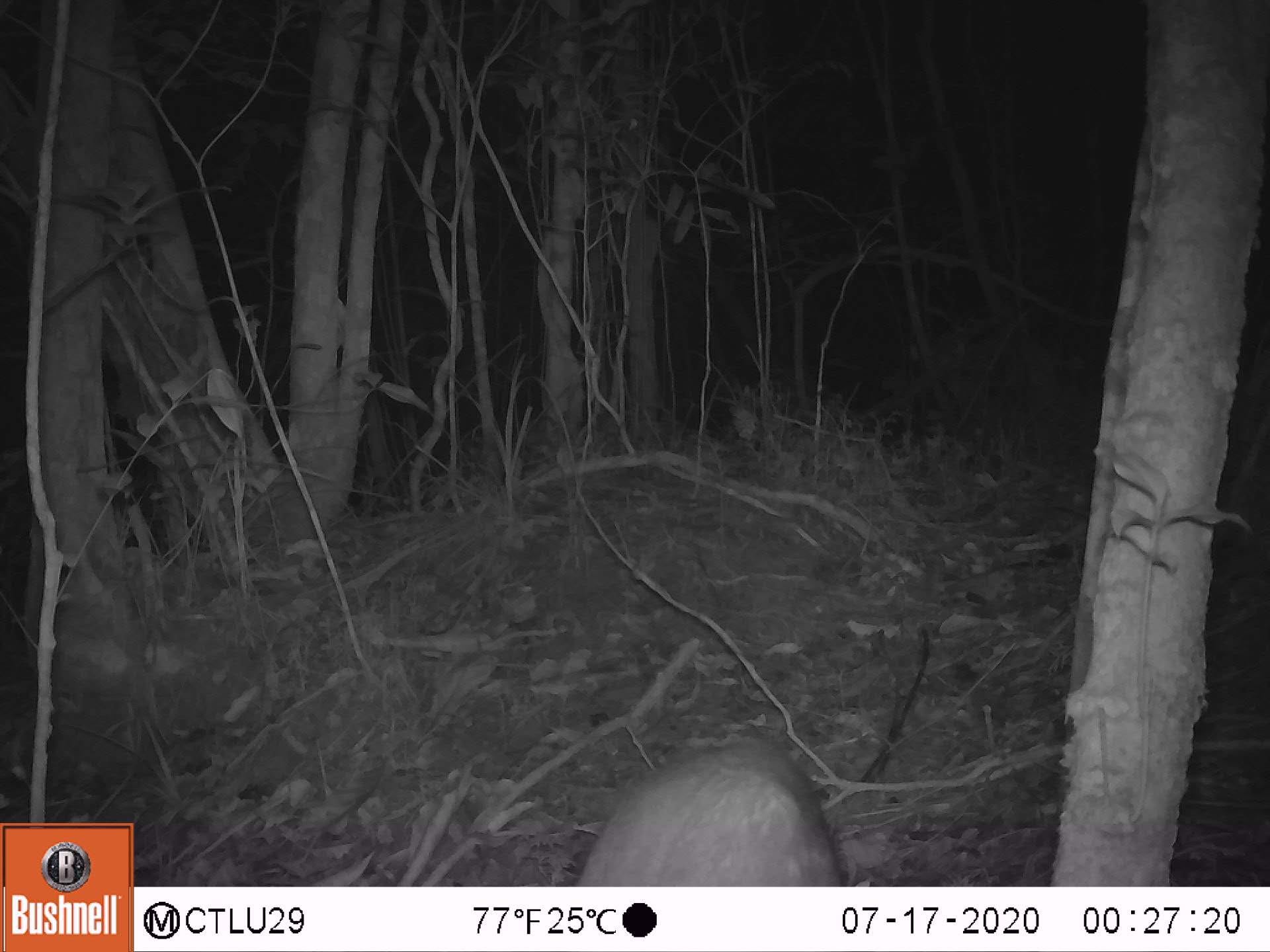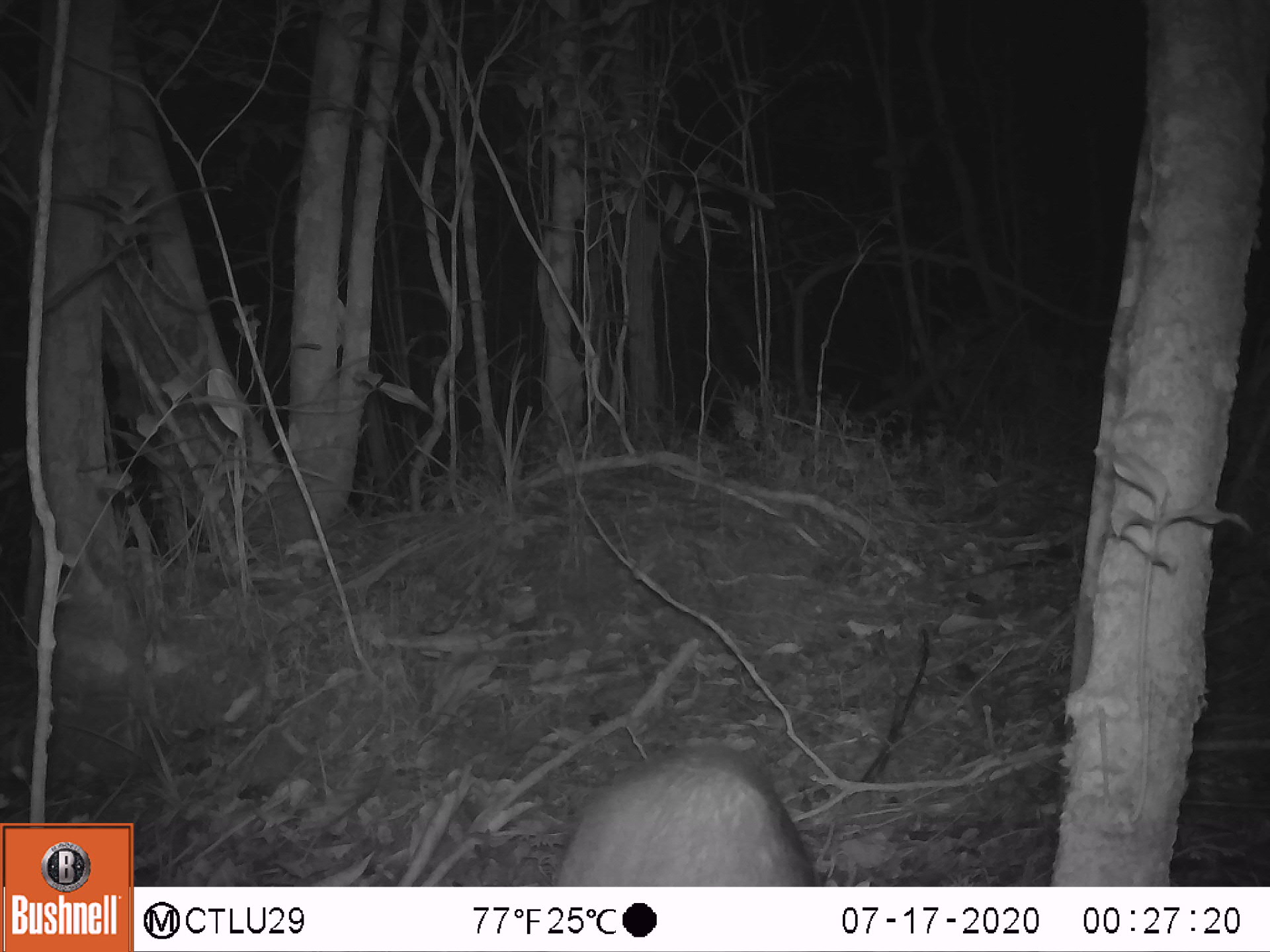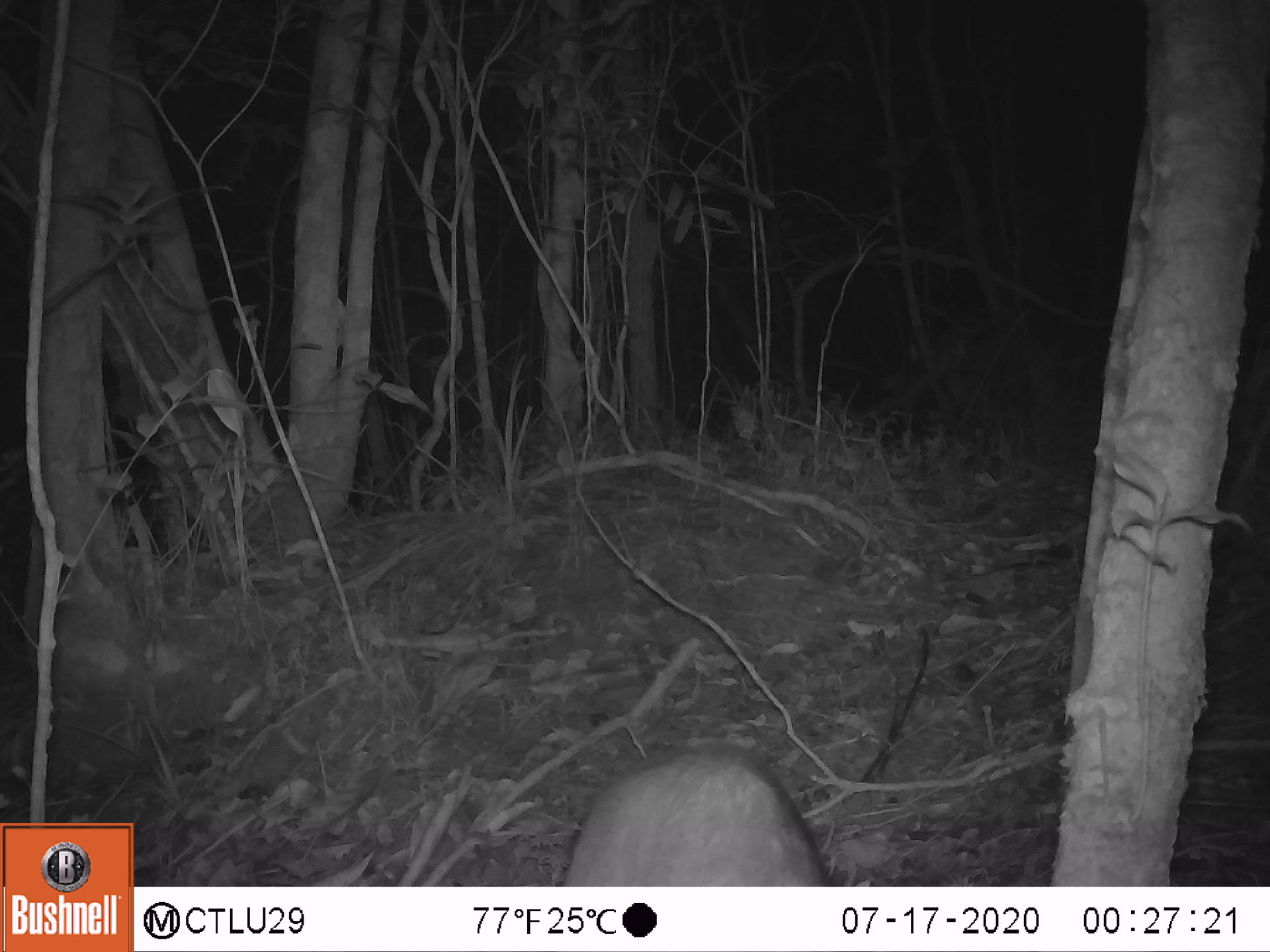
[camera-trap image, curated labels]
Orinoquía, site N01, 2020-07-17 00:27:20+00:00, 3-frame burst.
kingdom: Animalia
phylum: Chordata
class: Mammalia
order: Rodentia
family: Cuniculidae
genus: Cuniculus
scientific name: Cuniculus paca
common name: spotted paca